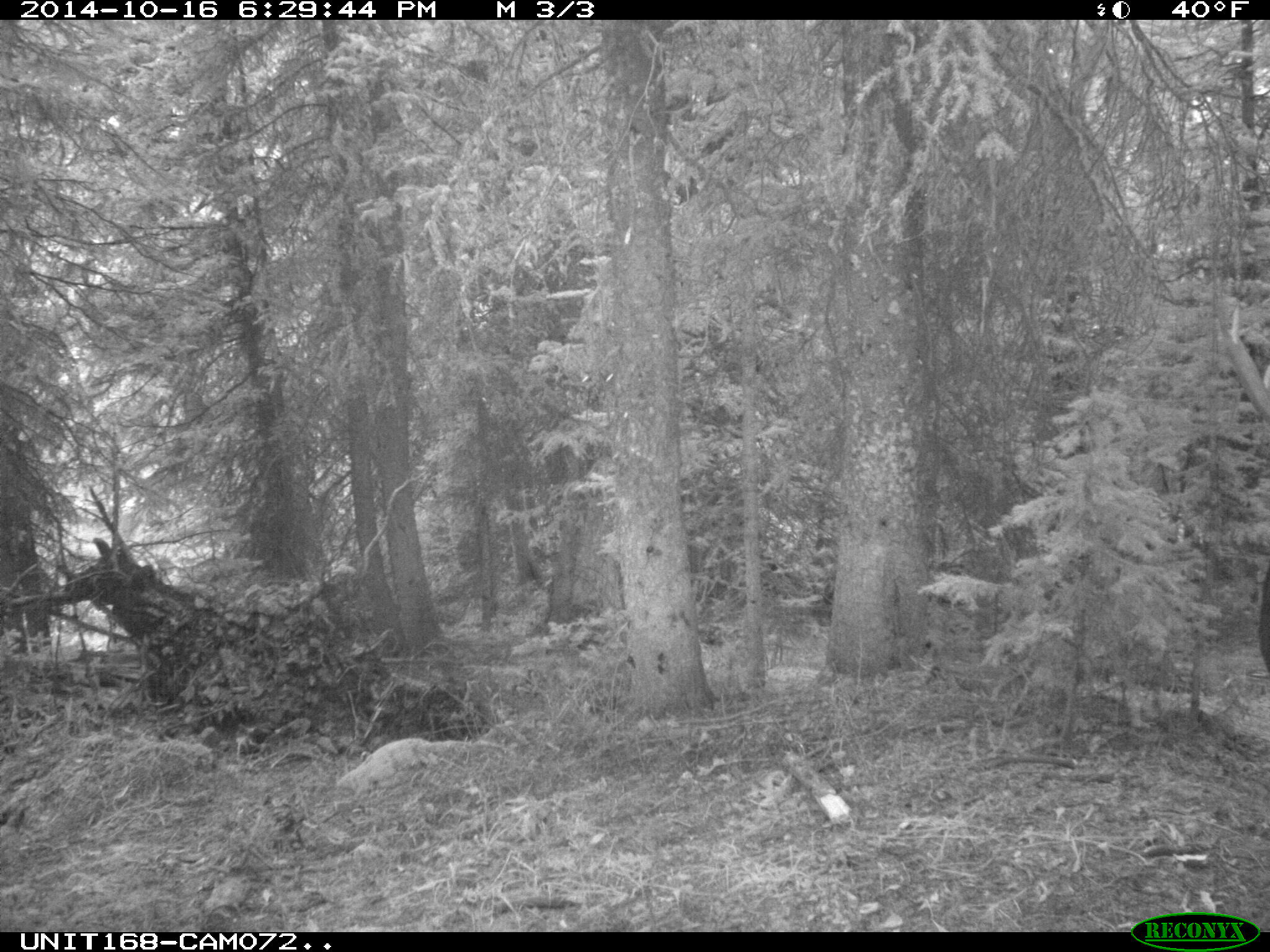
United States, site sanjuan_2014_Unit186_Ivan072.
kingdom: Animalia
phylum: Chordata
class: Mammalia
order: Artiodactyla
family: Cervidae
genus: Alces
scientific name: Alces alces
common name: moose